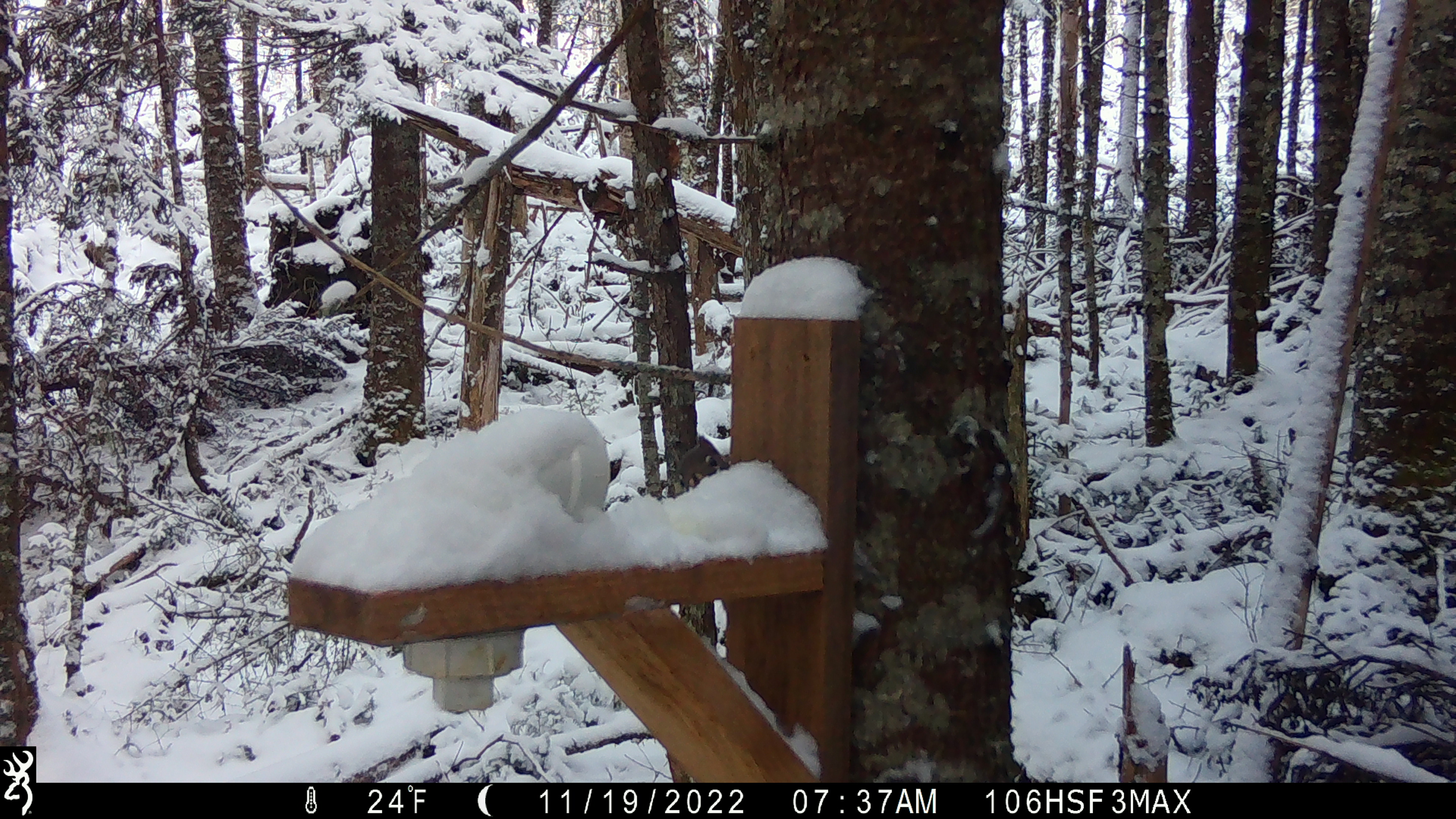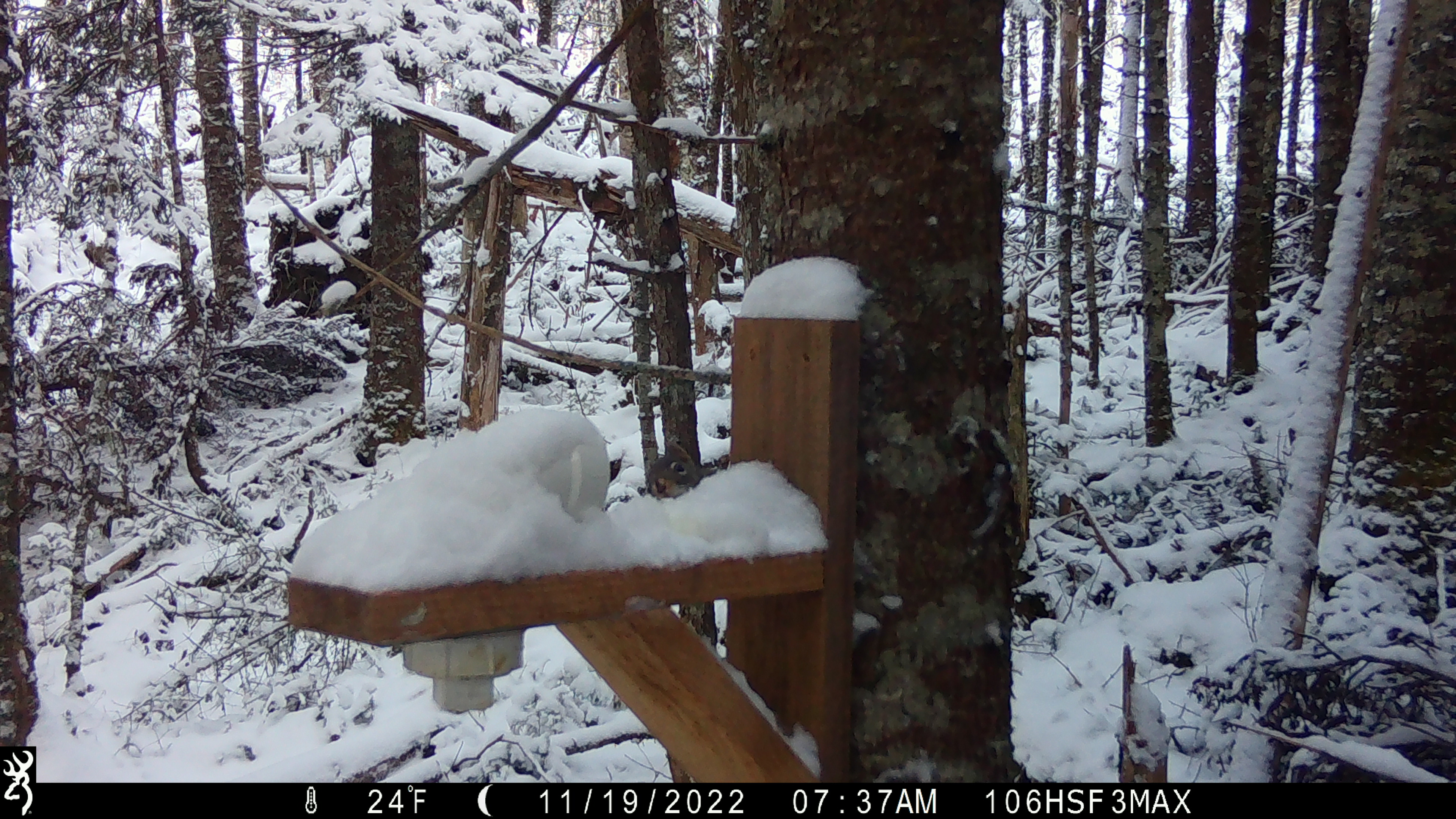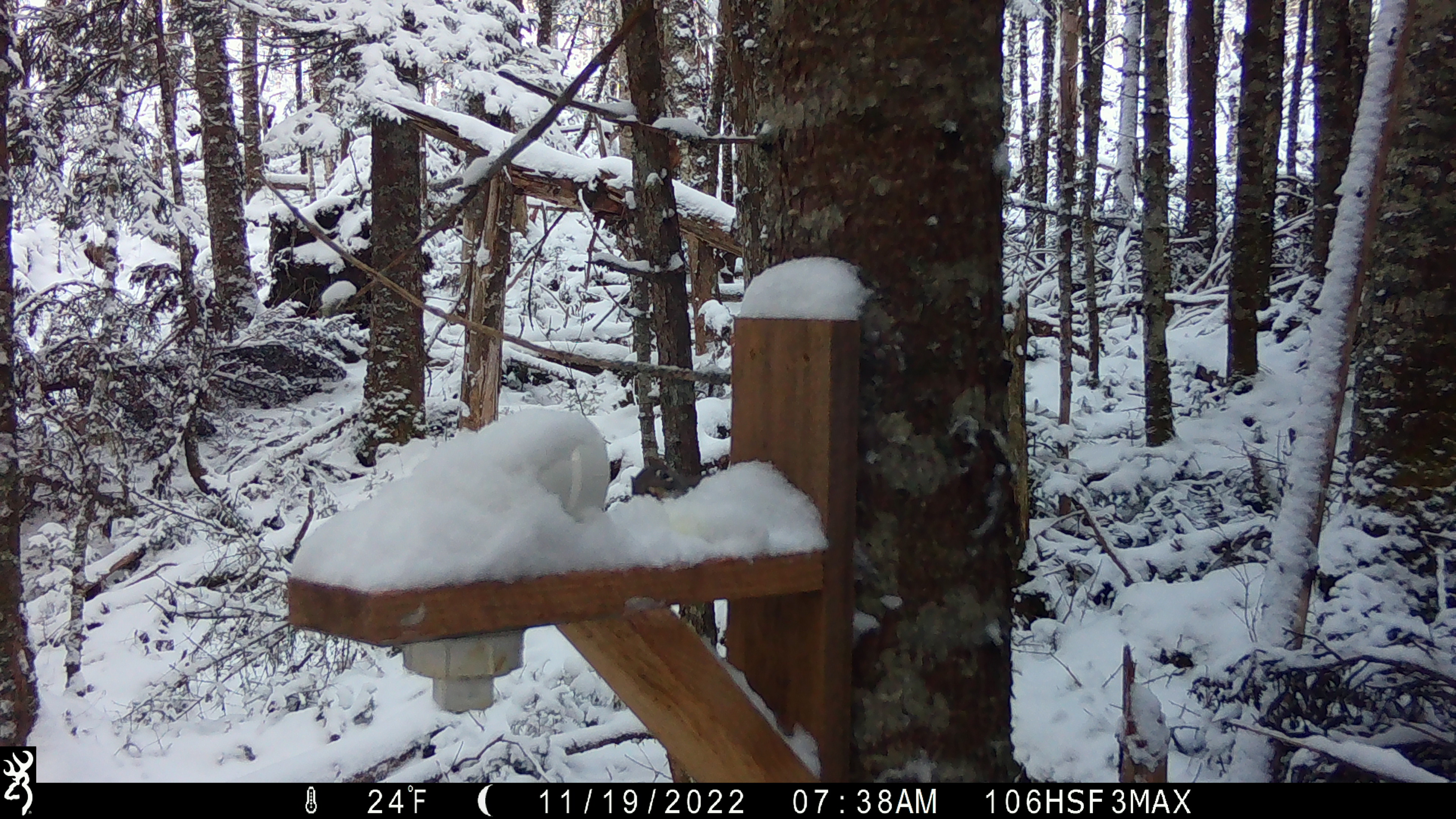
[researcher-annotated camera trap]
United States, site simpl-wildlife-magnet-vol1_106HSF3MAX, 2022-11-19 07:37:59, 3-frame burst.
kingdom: Animalia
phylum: Chordata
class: Mammalia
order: Rodentia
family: Sciuridae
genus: Tamiasciurus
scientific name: Tamiasciurus hudsonicus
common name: red squirrel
Red squirrel (Tamiasciurus hudsonicus).